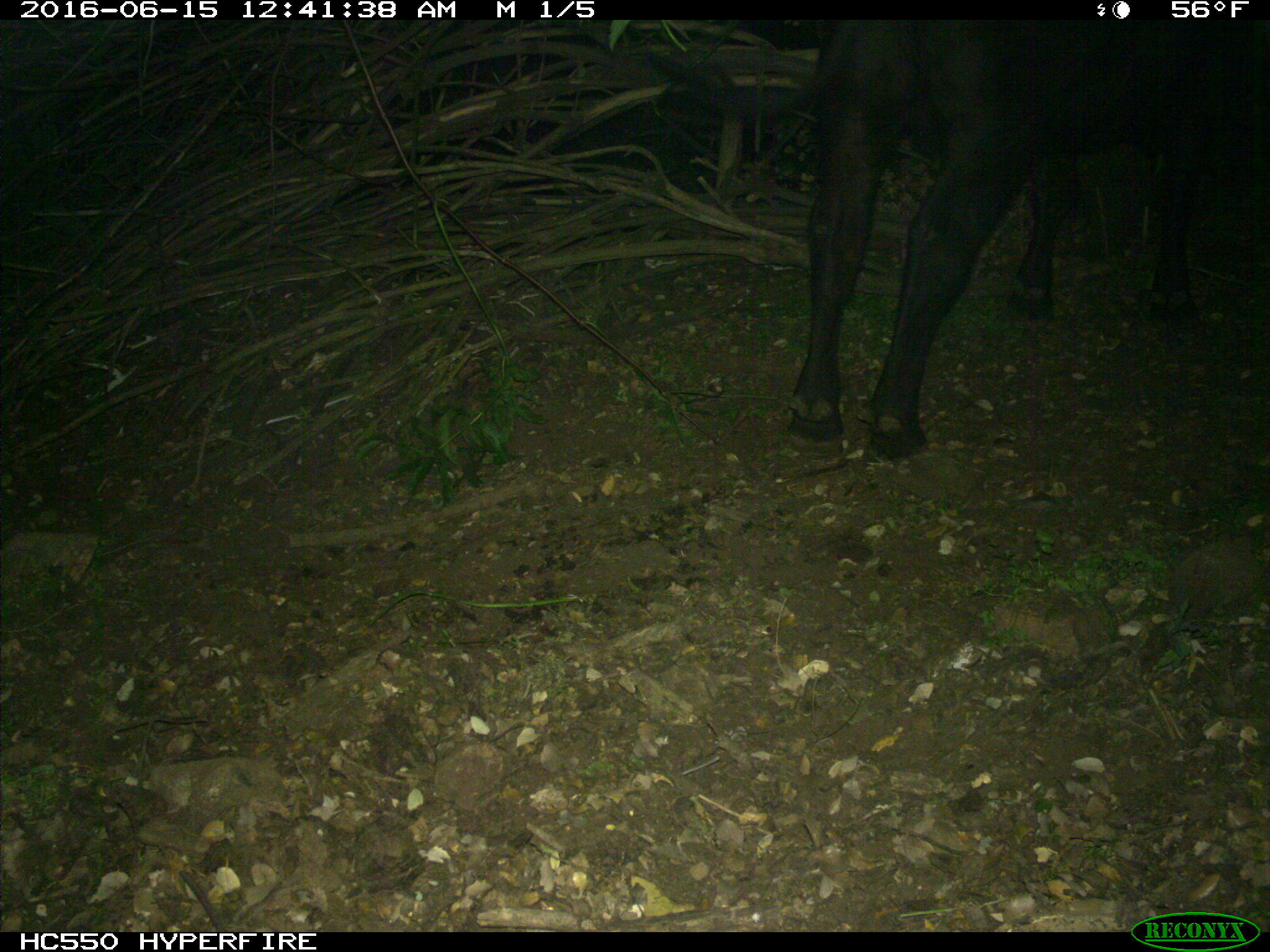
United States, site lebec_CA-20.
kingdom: Animalia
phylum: Chordata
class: Mammalia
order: Artiodactyla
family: Bovidae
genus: Bos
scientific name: Bos taurus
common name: domestic cow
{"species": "Bos taurus (domestic cow)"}